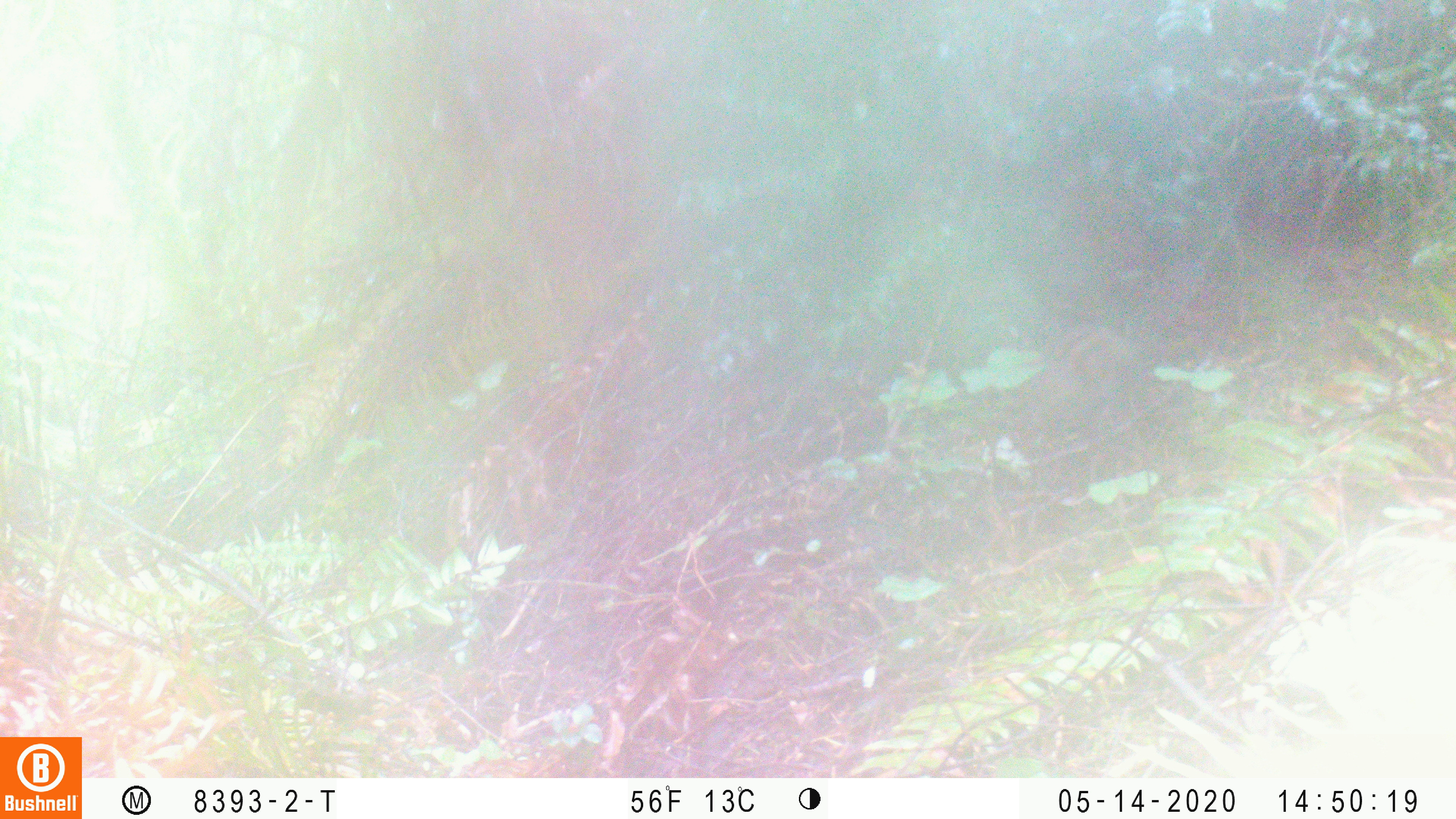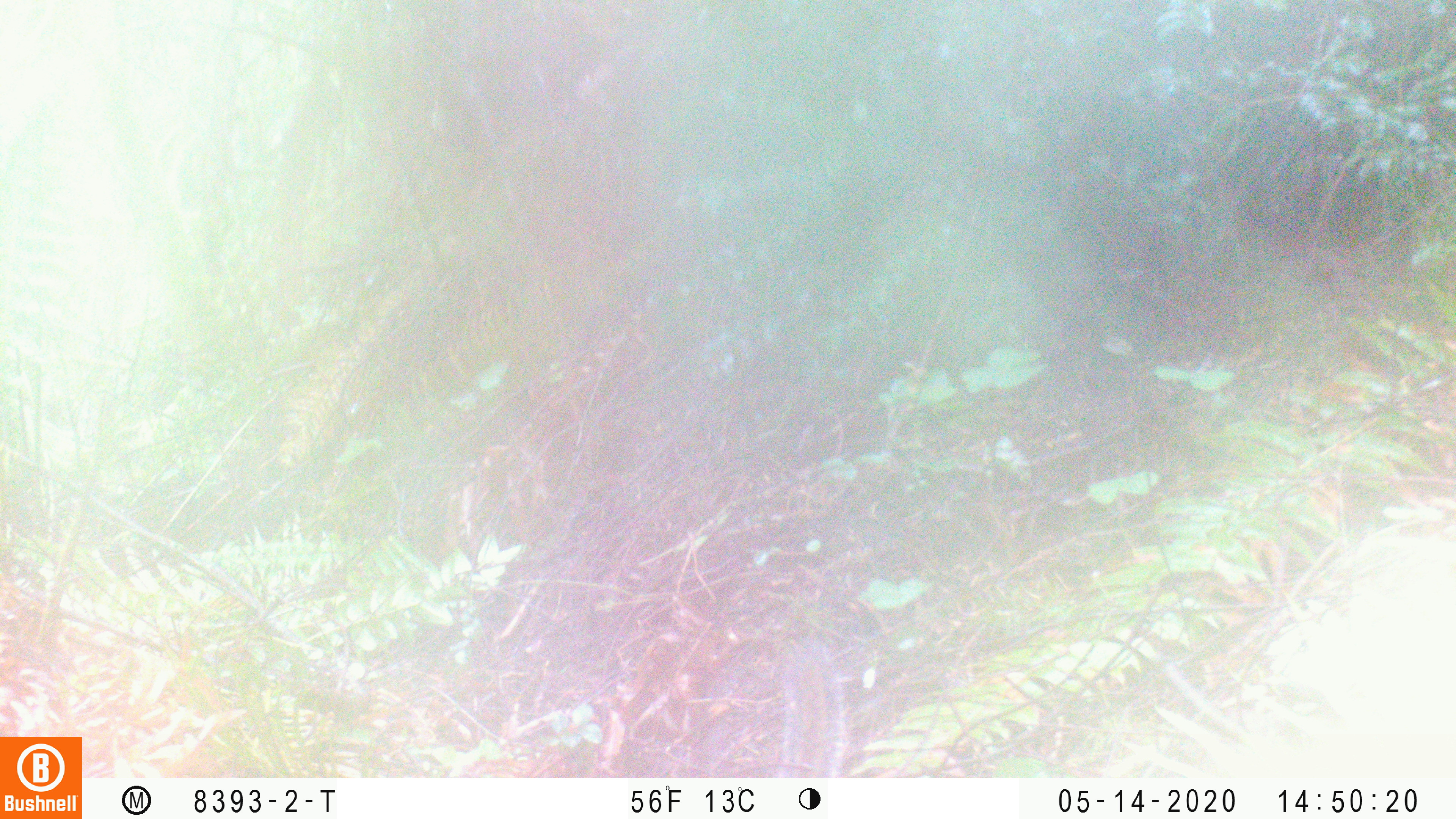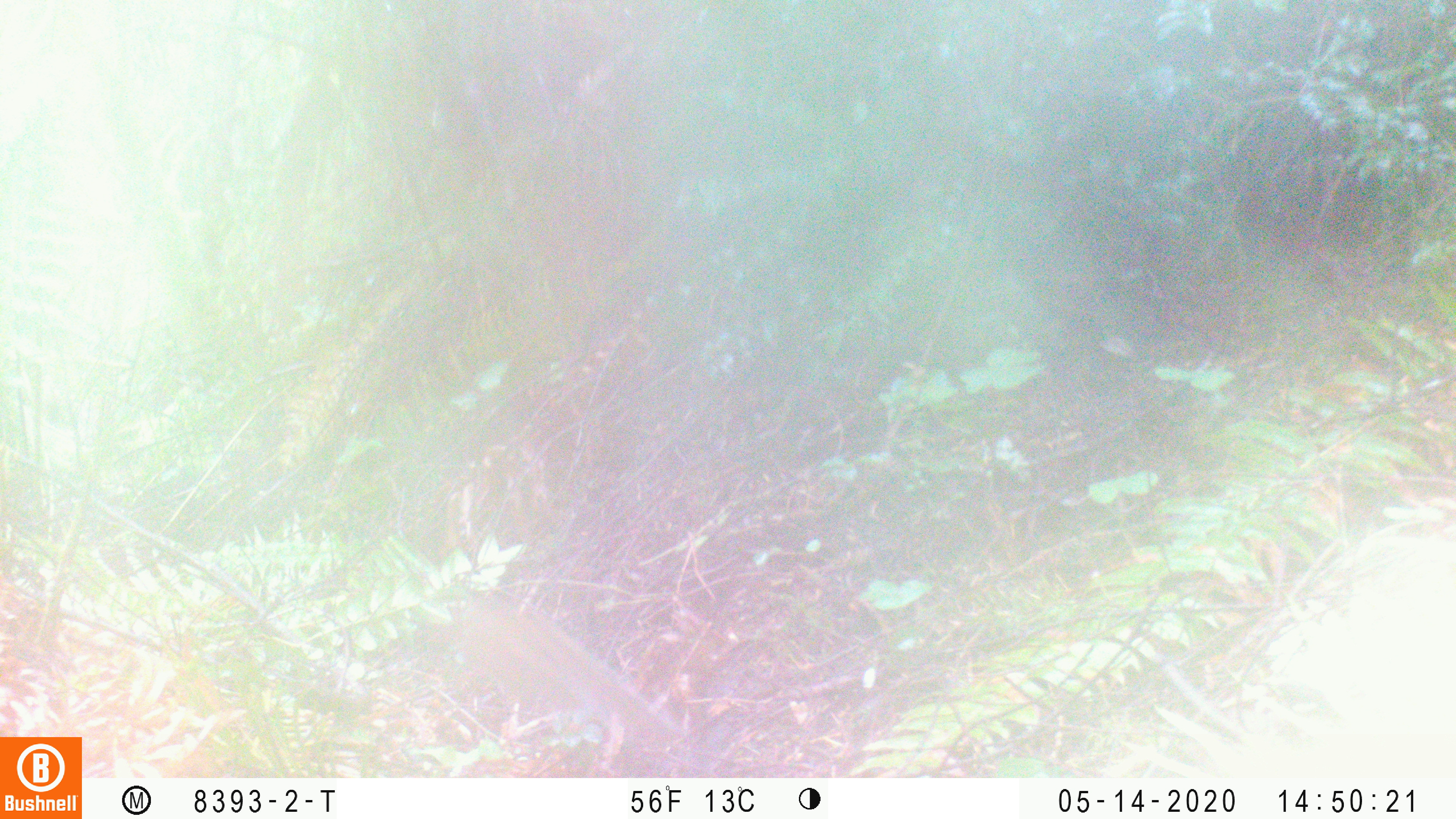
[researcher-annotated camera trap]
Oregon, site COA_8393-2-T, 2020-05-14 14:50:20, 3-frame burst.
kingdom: Animalia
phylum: Chordata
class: Mammalia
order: Rodentia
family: Sciuridae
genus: Neotamias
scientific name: Neotamias townsendii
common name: townsend's chipmunk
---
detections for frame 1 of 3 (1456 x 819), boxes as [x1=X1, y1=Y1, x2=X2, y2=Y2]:
townsend's chipmunk: [x1=1006, y1=253, x2=1211, y2=436]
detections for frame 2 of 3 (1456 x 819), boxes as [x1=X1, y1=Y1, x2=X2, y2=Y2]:
townsend's chipmunk: [x1=761, y1=630, x2=865, y2=772]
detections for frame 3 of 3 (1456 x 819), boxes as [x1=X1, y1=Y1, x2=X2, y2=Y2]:
townsend's chipmunk: [x1=428, y1=583, x2=679, y2=755]